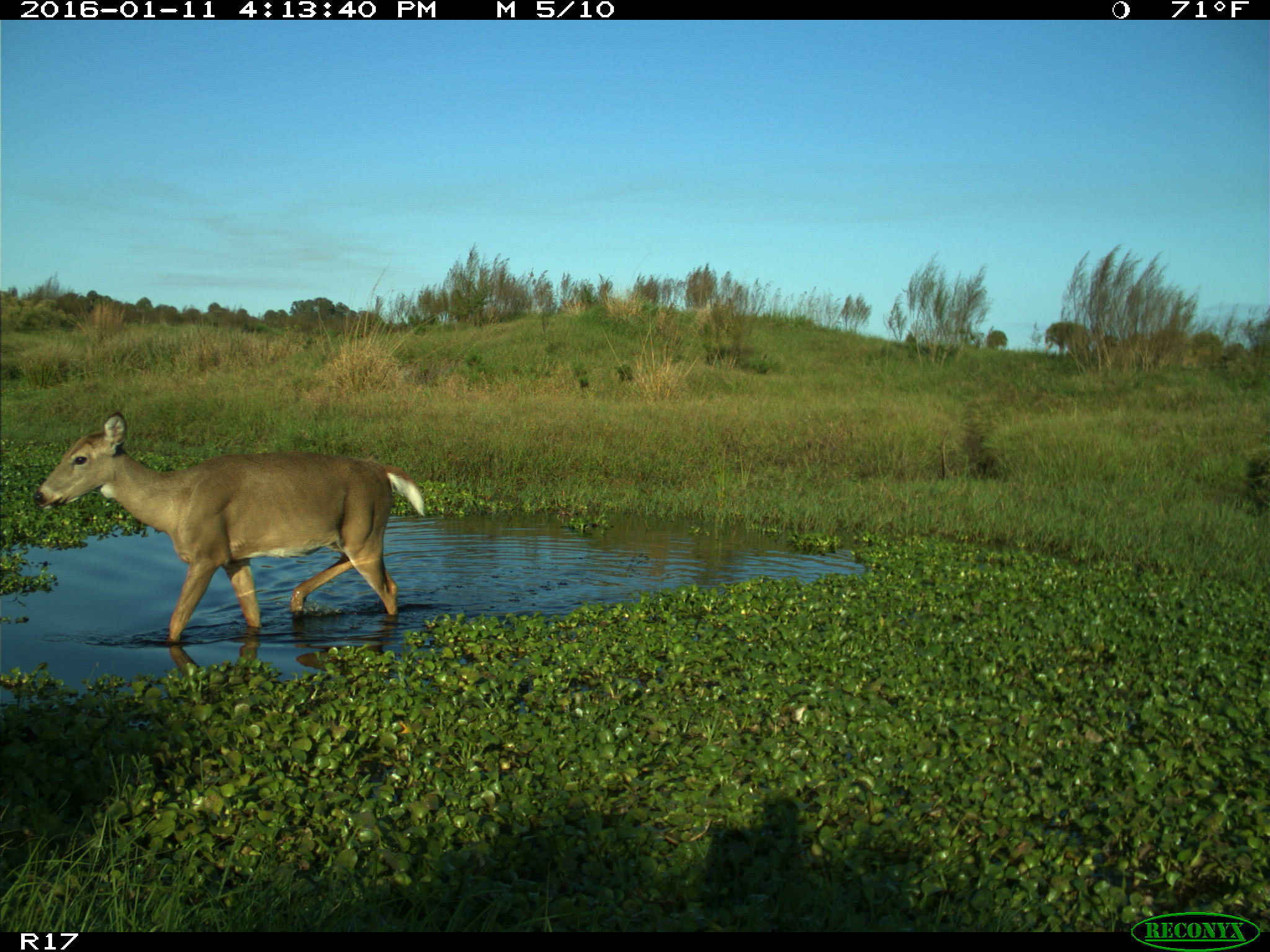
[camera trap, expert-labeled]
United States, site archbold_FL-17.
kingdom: Animalia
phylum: Chordata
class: Mammalia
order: Artiodactyla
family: Cervidae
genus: Odocoileus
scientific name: Odocoileus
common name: deer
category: unidentified deer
Unidentified deer (deer) (Odocoileus).